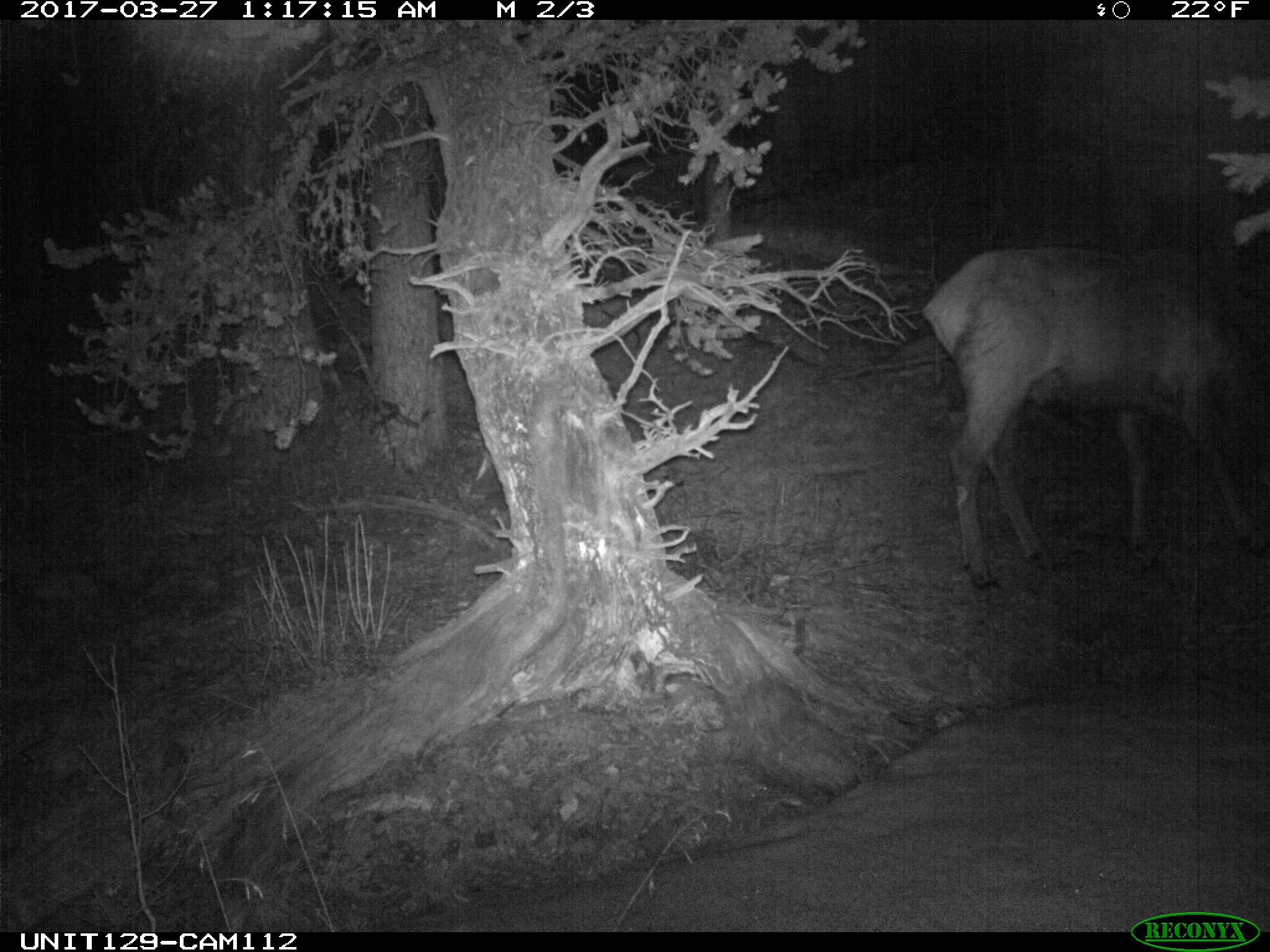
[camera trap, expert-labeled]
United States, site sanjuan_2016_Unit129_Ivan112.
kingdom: Animalia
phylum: Chordata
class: Mammalia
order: Artiodactyla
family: Cervidae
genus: Cervus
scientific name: Cervus elaphus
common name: red deer